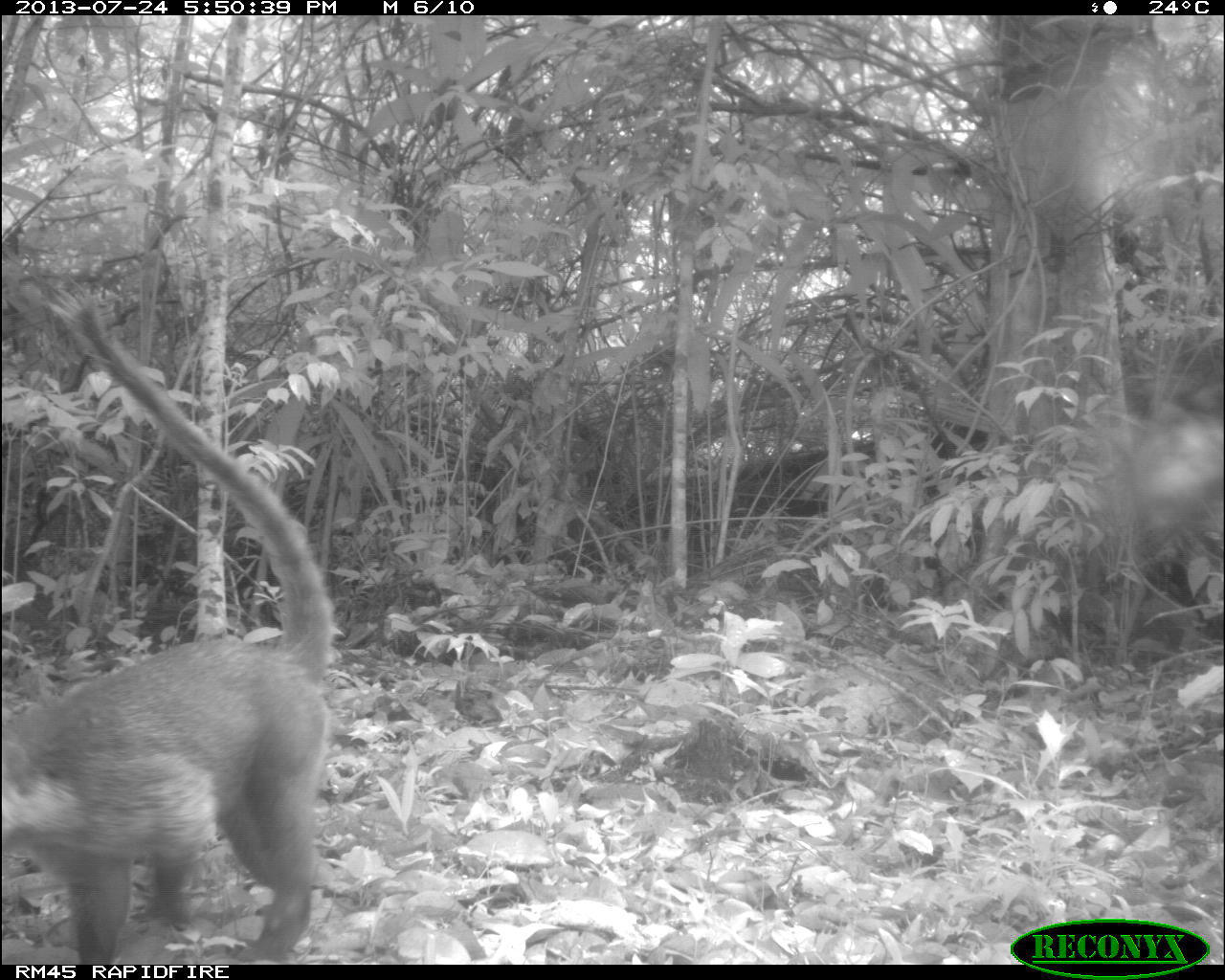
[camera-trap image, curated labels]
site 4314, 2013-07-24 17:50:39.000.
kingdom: Animalia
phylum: Chordata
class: Mammalia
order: Carnivora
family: Procyonidae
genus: Nasua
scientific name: Nasua narica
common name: white-nosed coati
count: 1